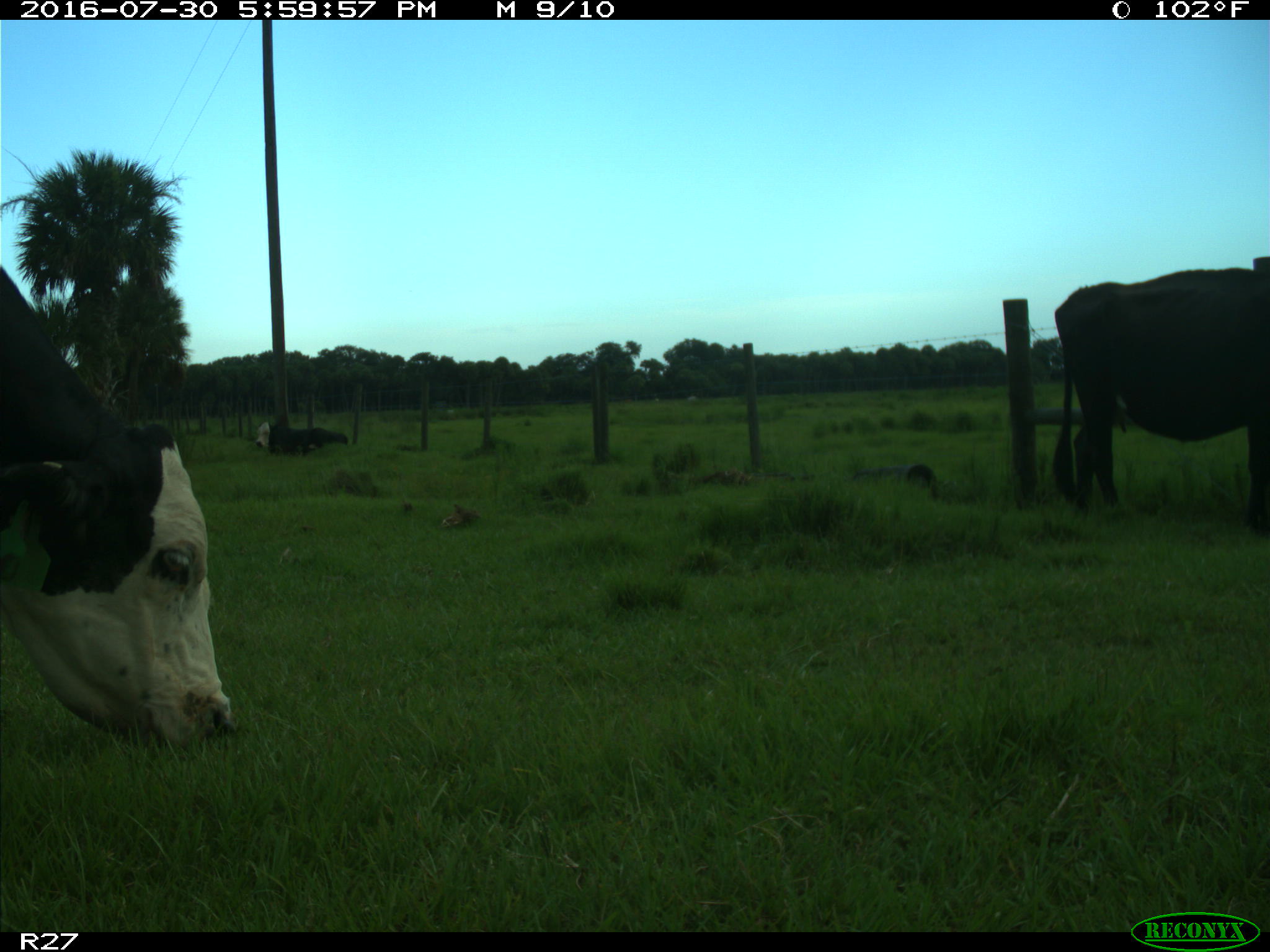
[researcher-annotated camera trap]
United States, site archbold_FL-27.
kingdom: Animalia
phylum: Chordata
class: Mammalia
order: Artiodactyla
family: Bovidae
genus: Bos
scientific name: Bos taurus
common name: domestic cow